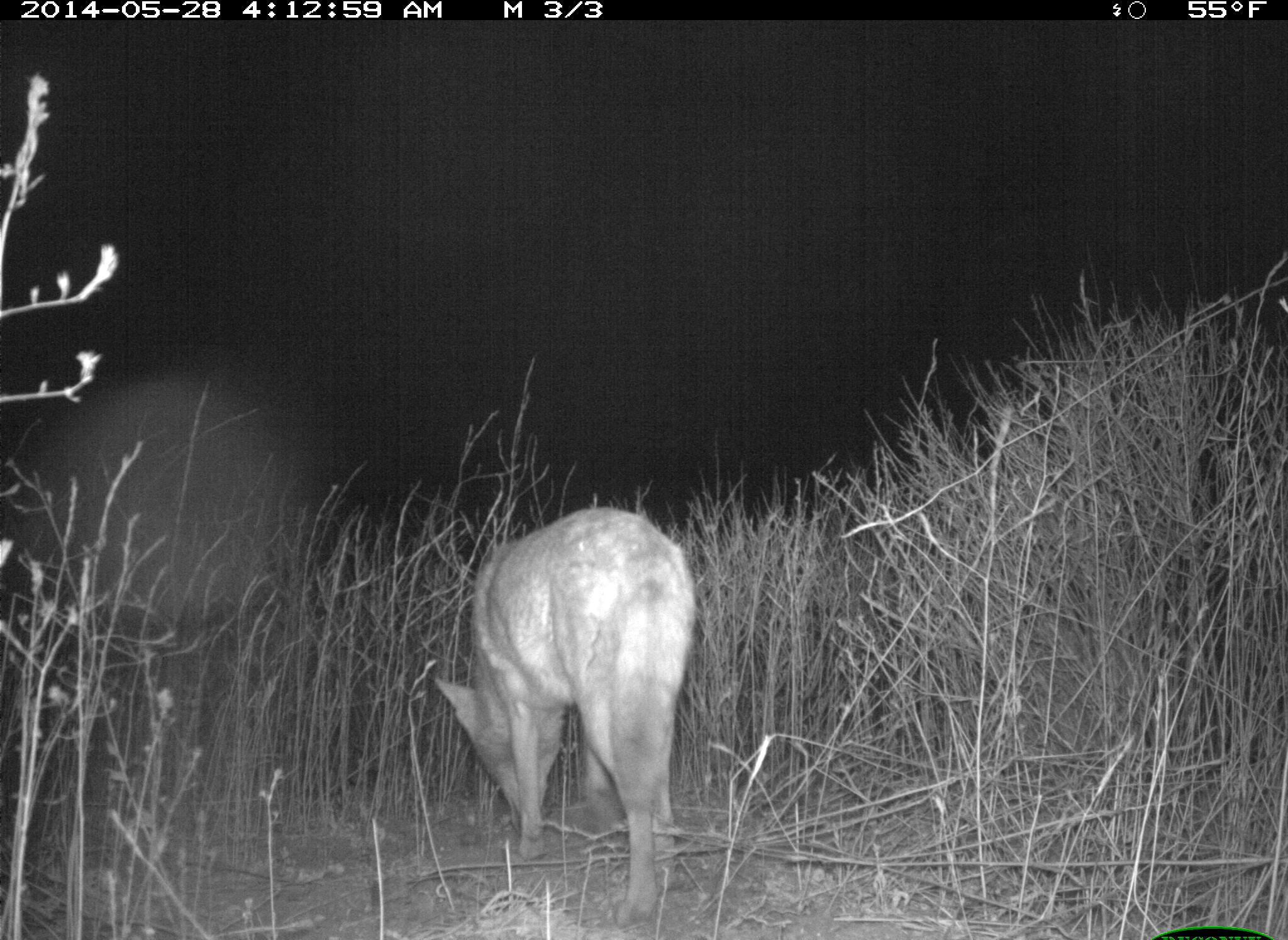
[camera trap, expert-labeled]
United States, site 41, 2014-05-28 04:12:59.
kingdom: Animalia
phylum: Chordata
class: Mammalia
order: Carnivora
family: Canidae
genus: Canis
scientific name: Canis latrans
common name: coyote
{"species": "coyote (Canis latrans)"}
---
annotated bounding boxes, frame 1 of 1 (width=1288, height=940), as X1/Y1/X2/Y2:
coyote: 432/507/695/927